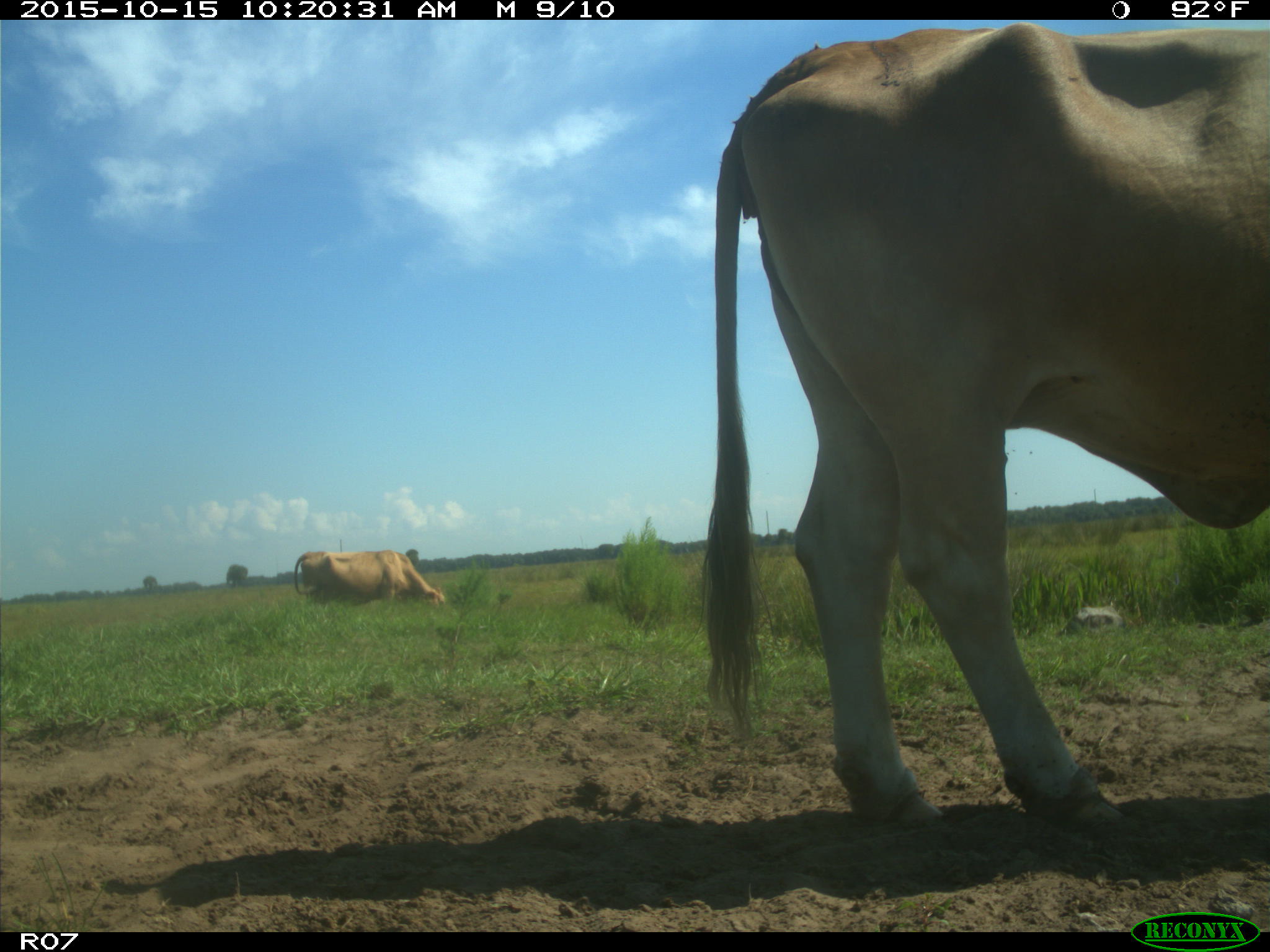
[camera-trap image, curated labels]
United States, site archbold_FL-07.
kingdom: Animalia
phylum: Chordata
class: Mammalia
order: Artiodactyla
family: Bovidae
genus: Bos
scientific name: Bos taurus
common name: domestic cow